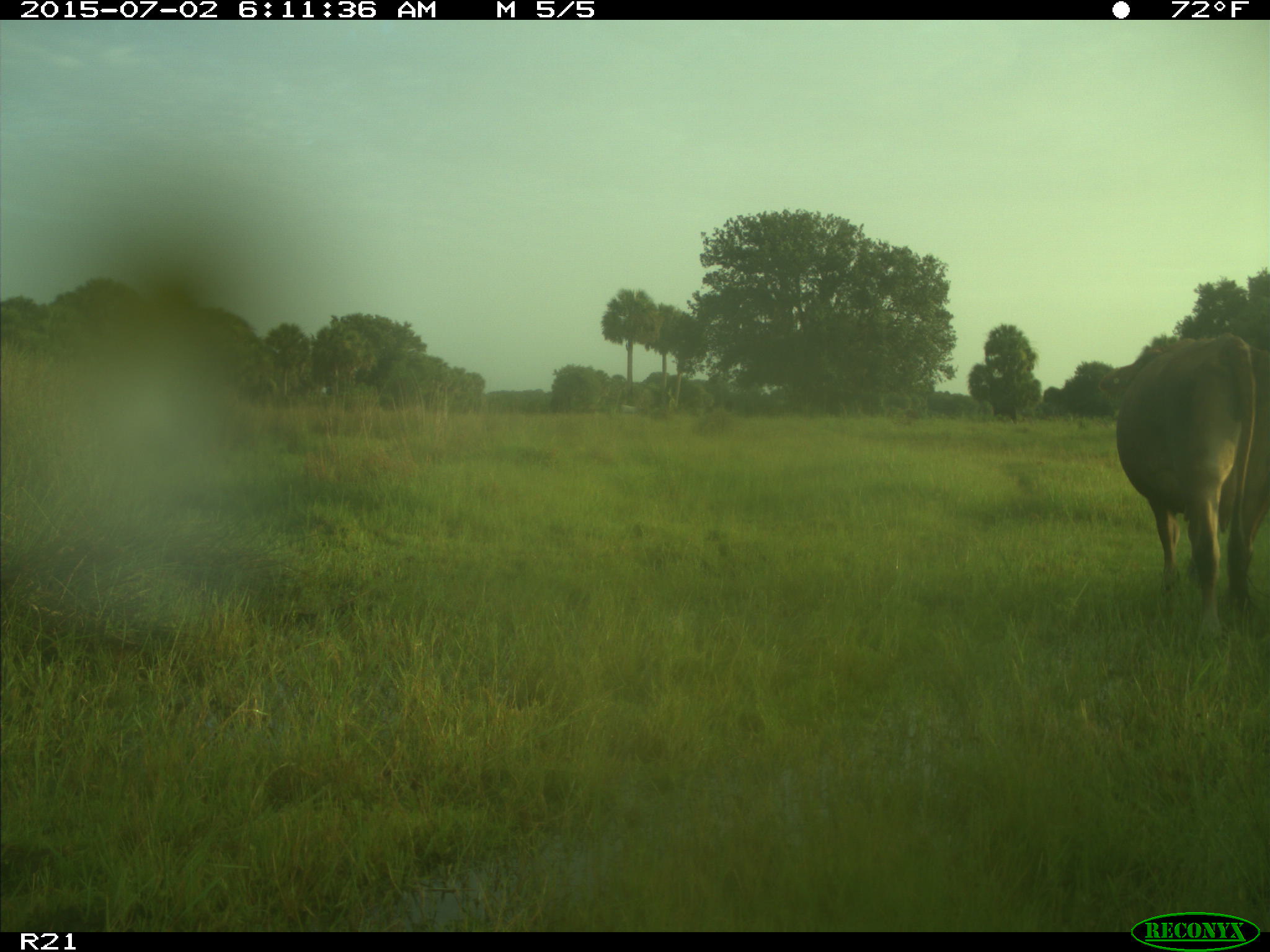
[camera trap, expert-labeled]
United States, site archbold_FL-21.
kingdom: Animalia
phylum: Chordata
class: Mammalia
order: Artiodactyla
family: Bovidae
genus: Bos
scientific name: Bos taurus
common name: domestic cow